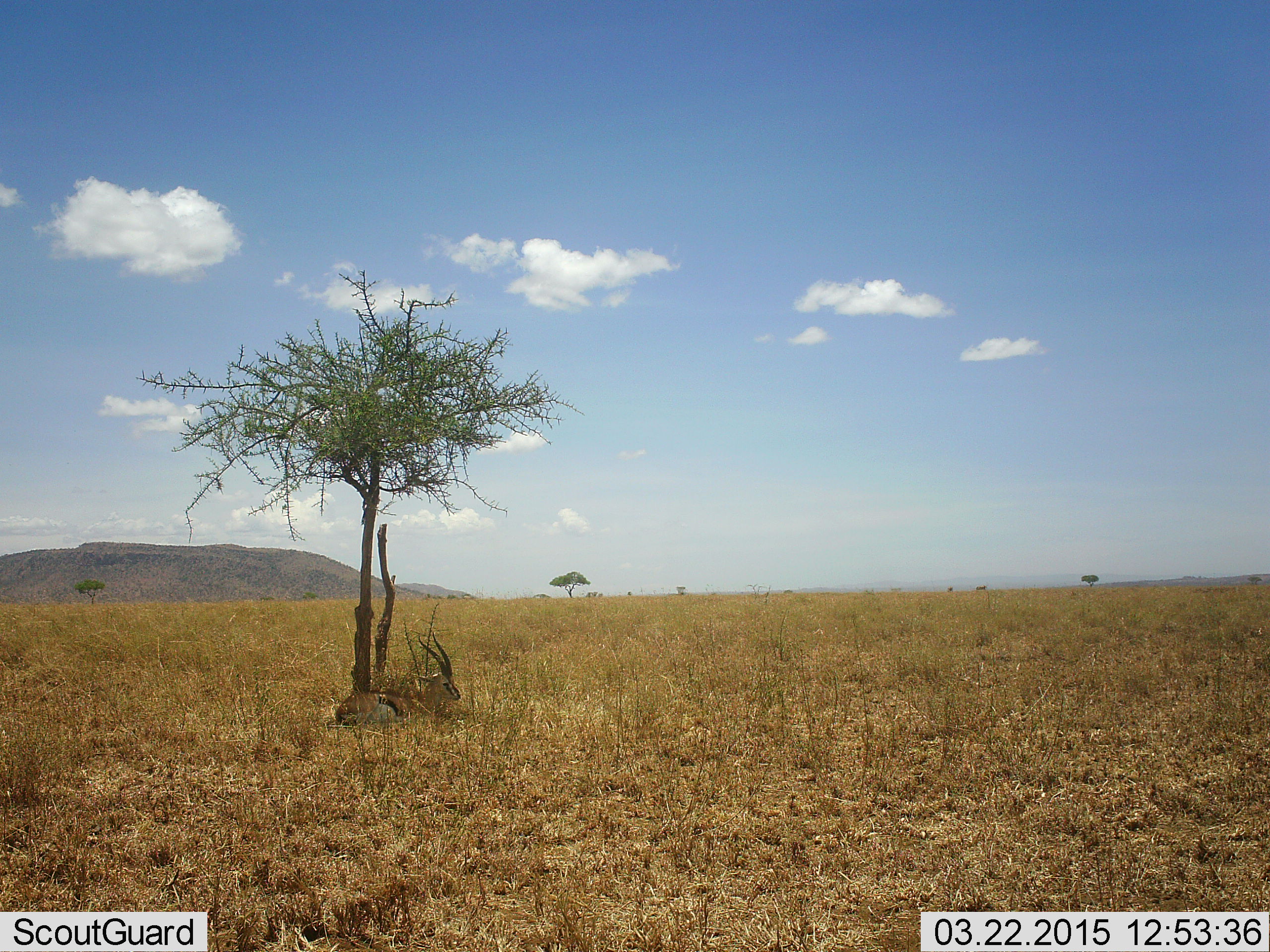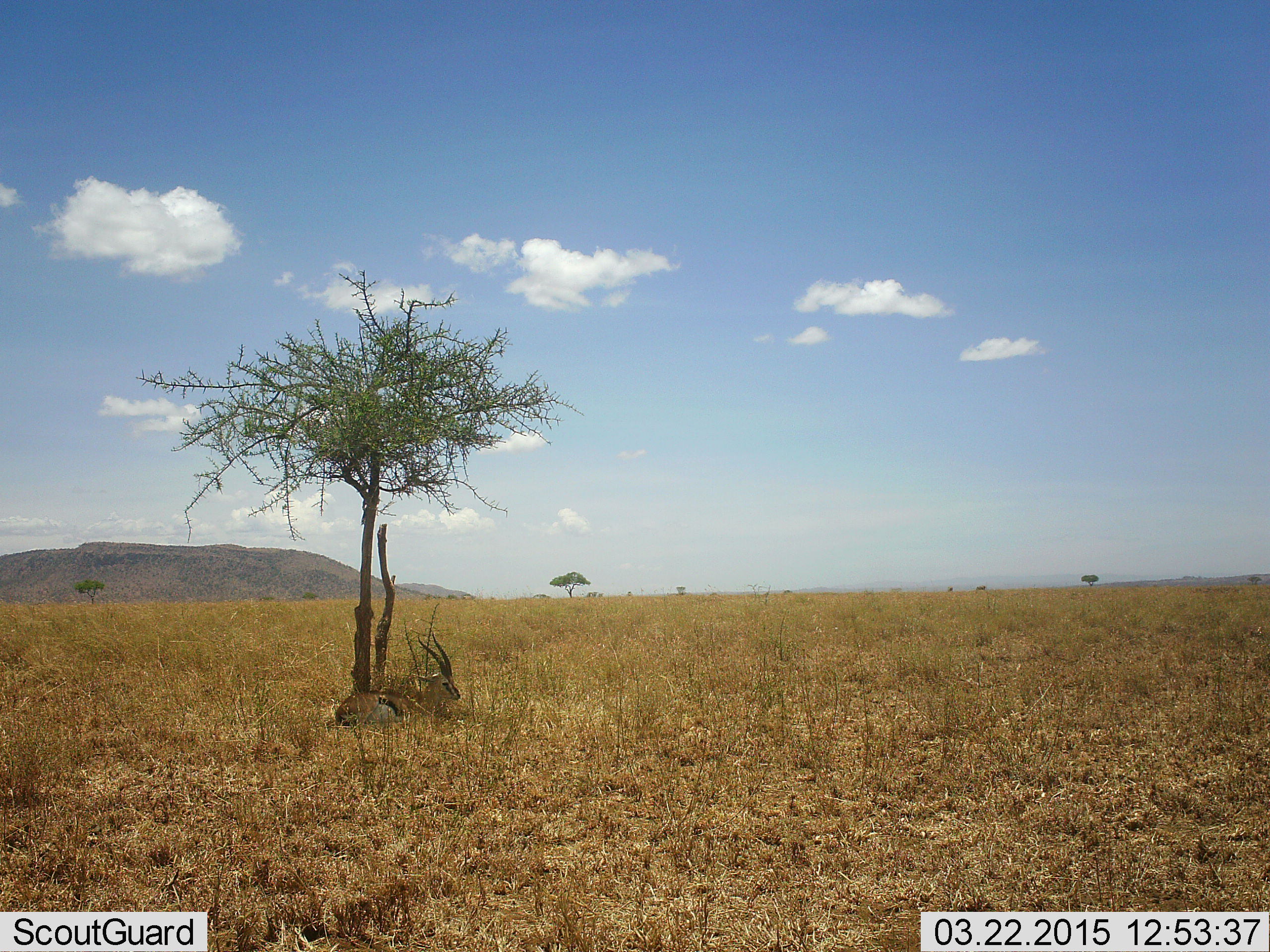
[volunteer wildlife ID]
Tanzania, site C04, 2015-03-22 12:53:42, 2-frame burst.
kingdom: Animalia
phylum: Chordata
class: Mammalia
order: Artiodactyla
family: Bovidae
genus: Eudorcas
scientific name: Eudorcas thomsonii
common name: thomson's gazelle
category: gazellethomsons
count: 1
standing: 0%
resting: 100%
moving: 0%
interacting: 0%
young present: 0%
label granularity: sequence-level